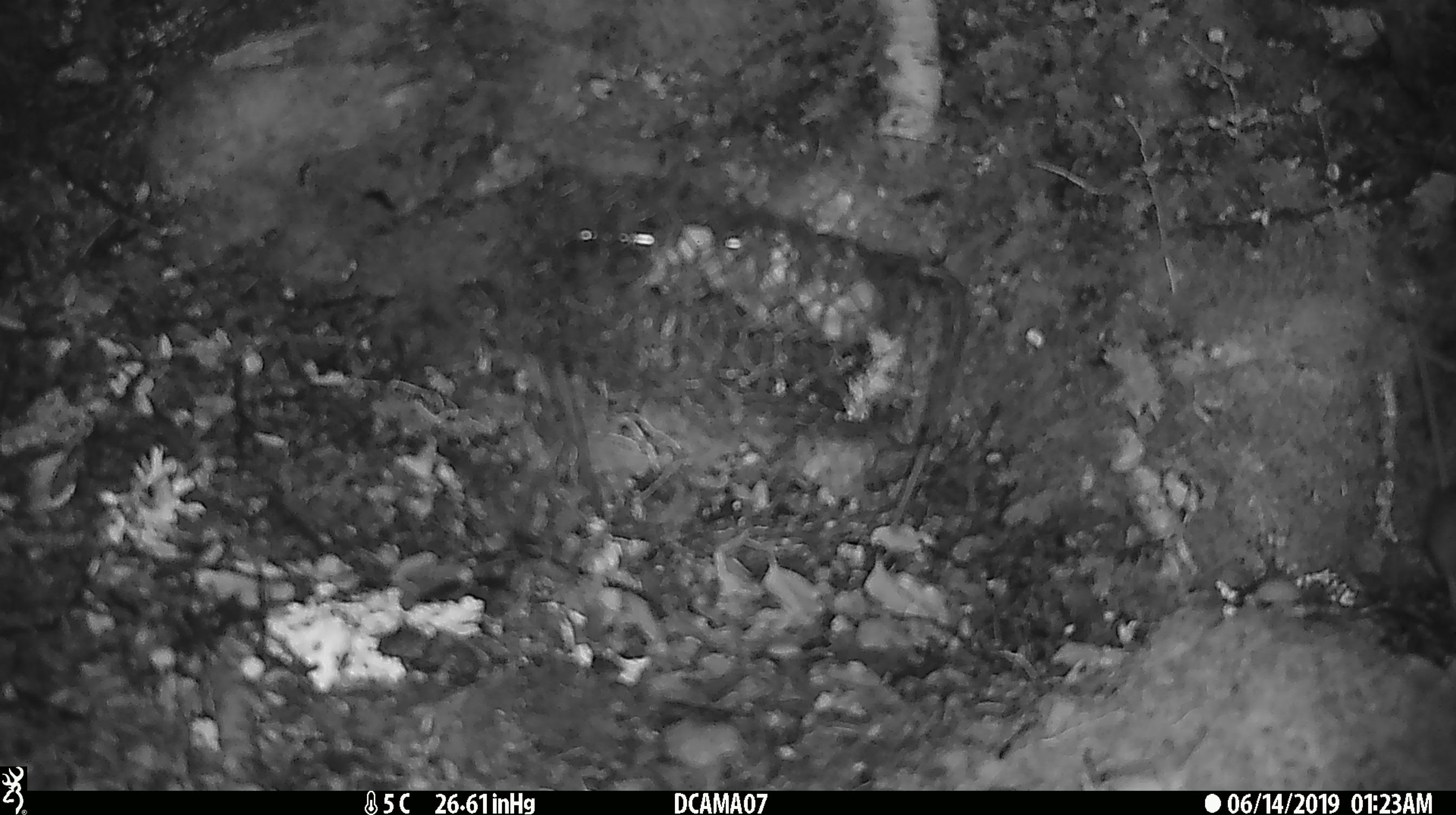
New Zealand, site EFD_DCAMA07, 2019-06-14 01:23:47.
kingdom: Animalia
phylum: Chordata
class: Mammalia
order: Rodentia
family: Muridae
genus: Rattus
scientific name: Rattus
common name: rat